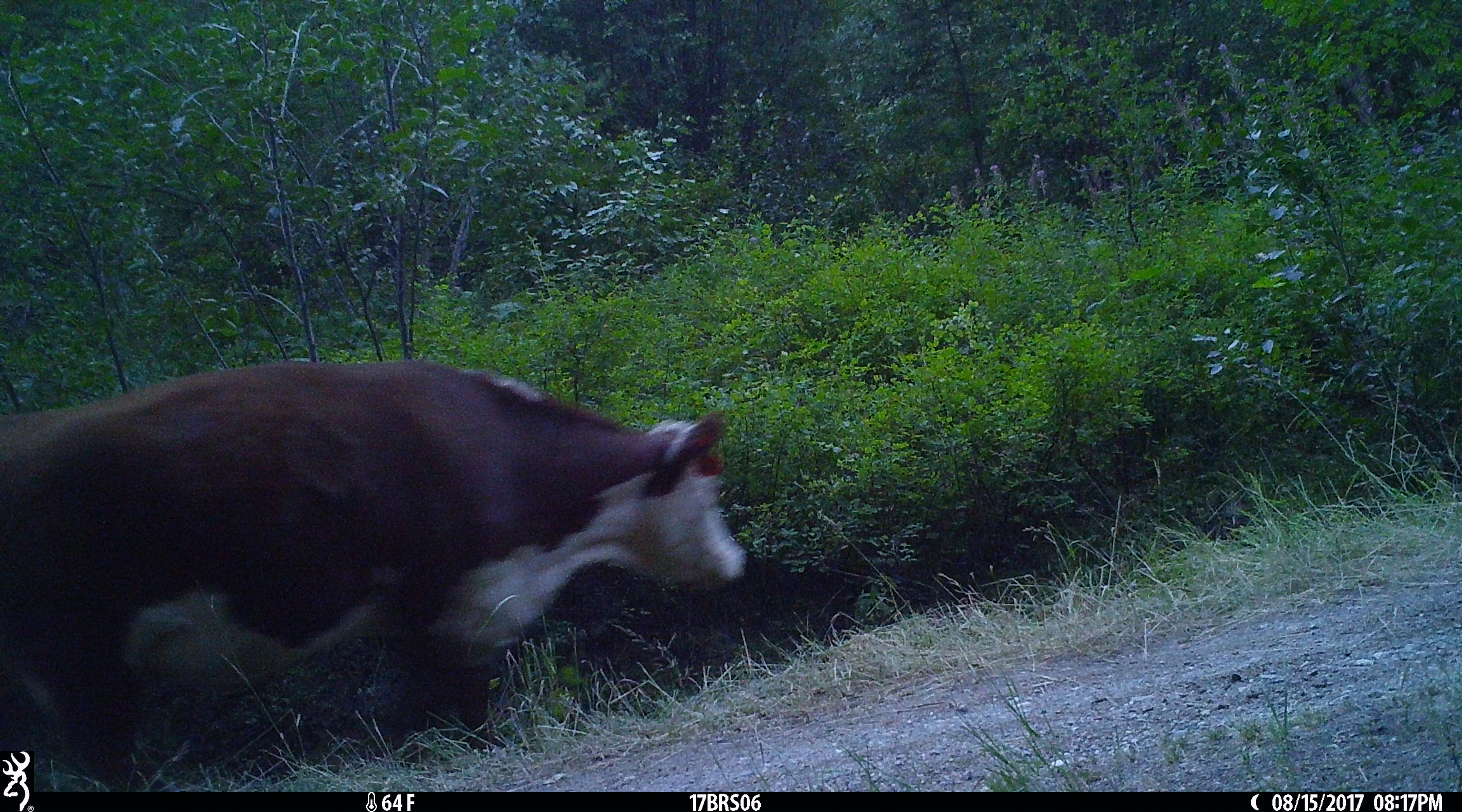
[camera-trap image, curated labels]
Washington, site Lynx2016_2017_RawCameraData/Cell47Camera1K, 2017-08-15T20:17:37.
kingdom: Animalia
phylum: Chordata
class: Mammalia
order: Artiodactyla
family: Bovidae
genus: Bos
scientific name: Bos taurus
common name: domestic cattle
Domestic cattle (Bos taurus). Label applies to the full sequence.